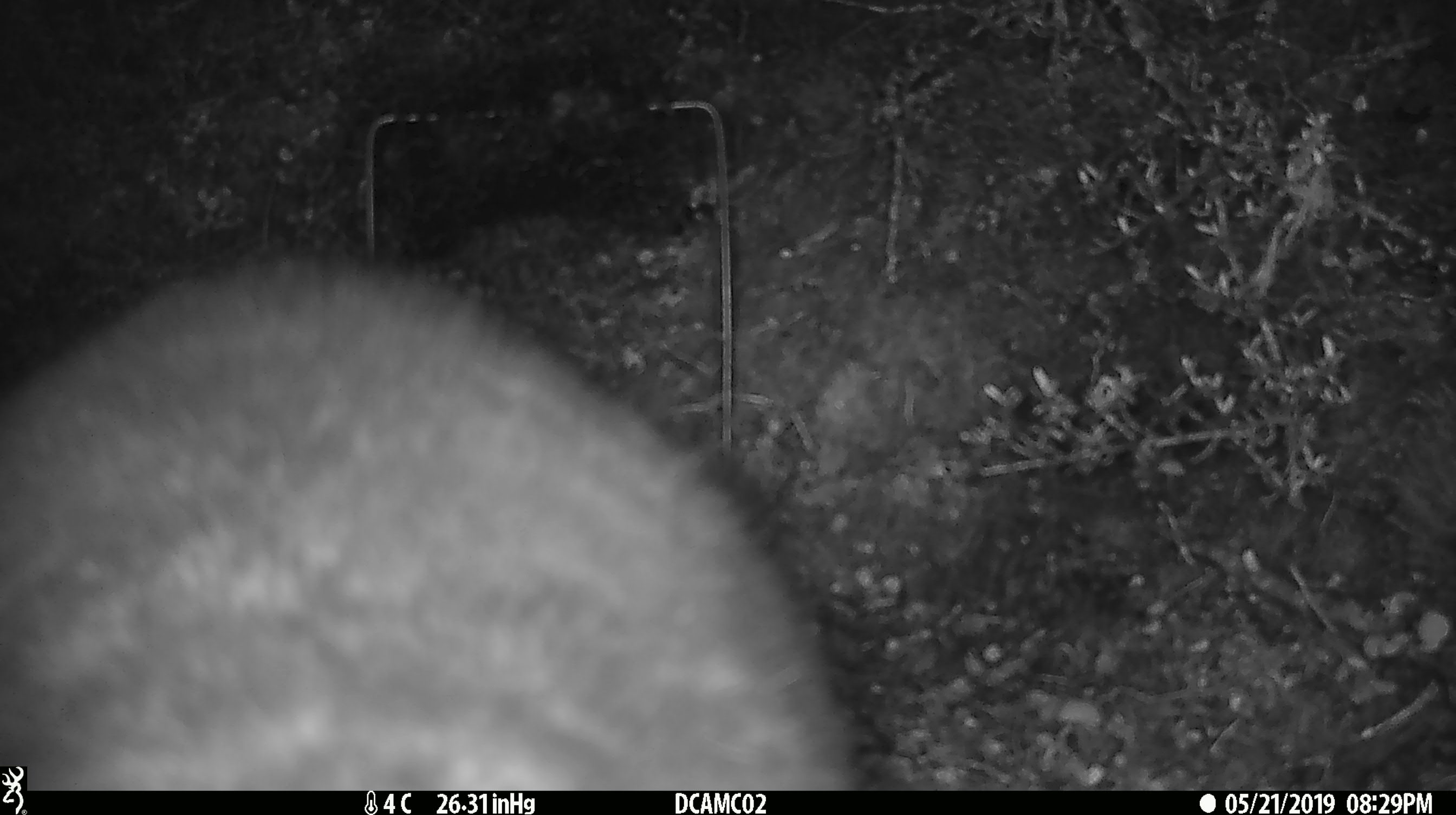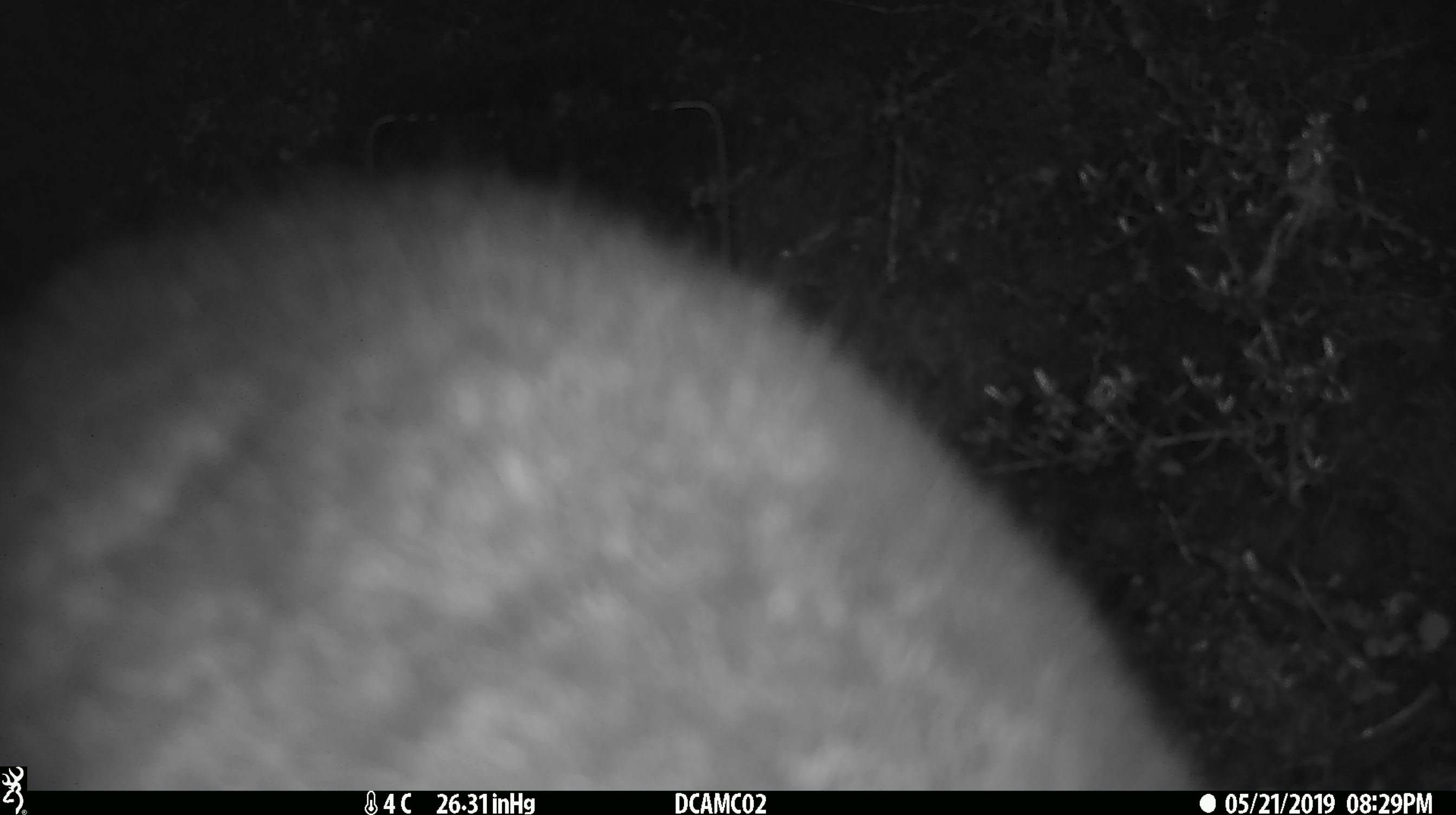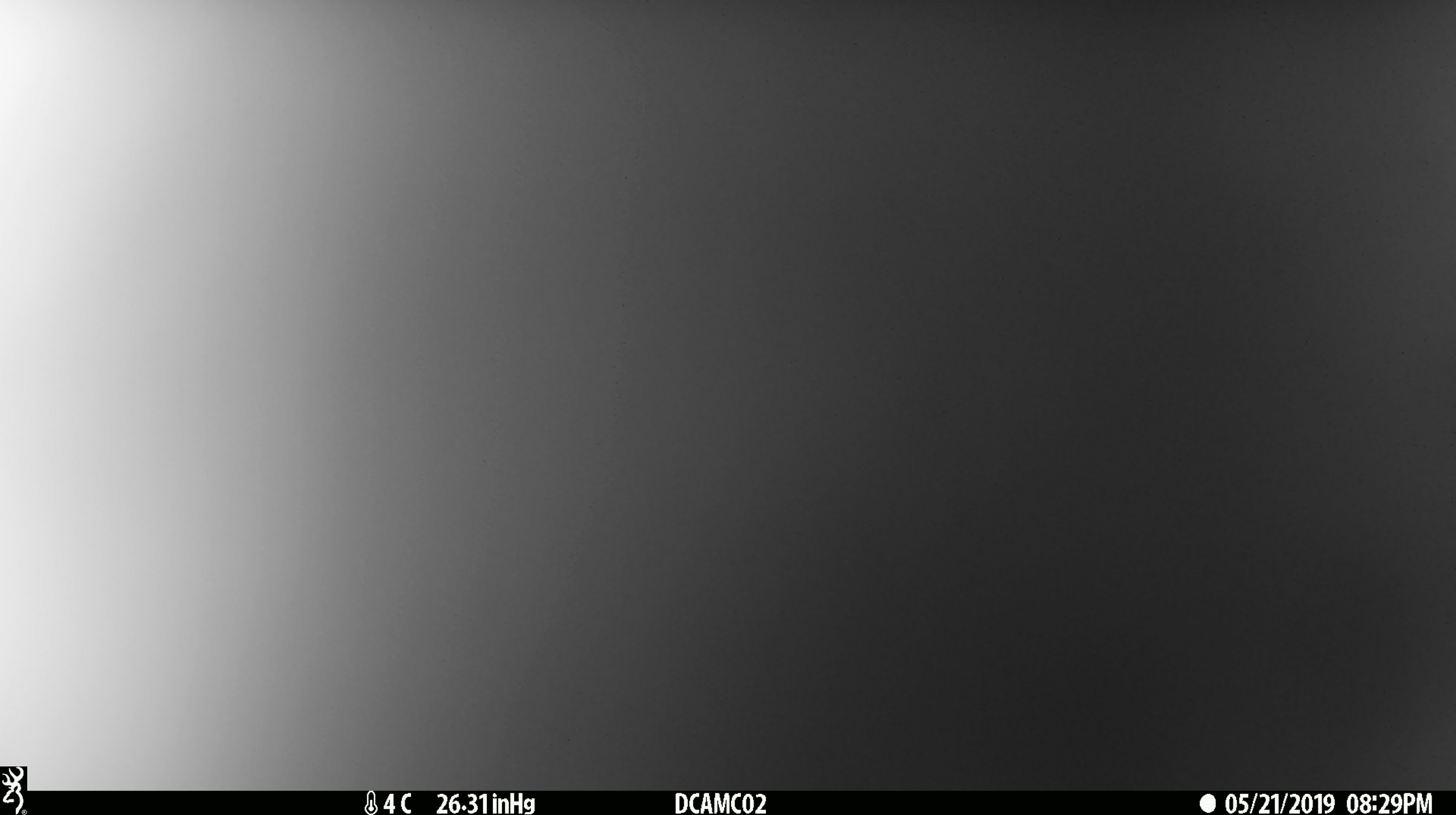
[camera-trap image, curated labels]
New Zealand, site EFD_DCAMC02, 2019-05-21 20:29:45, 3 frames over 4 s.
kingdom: Animalia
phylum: Chordata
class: Mammalia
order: Diprotodontia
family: Phalangeridae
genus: Trichosurus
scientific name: Trichosurus vulpecula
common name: common brushtail possum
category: possum